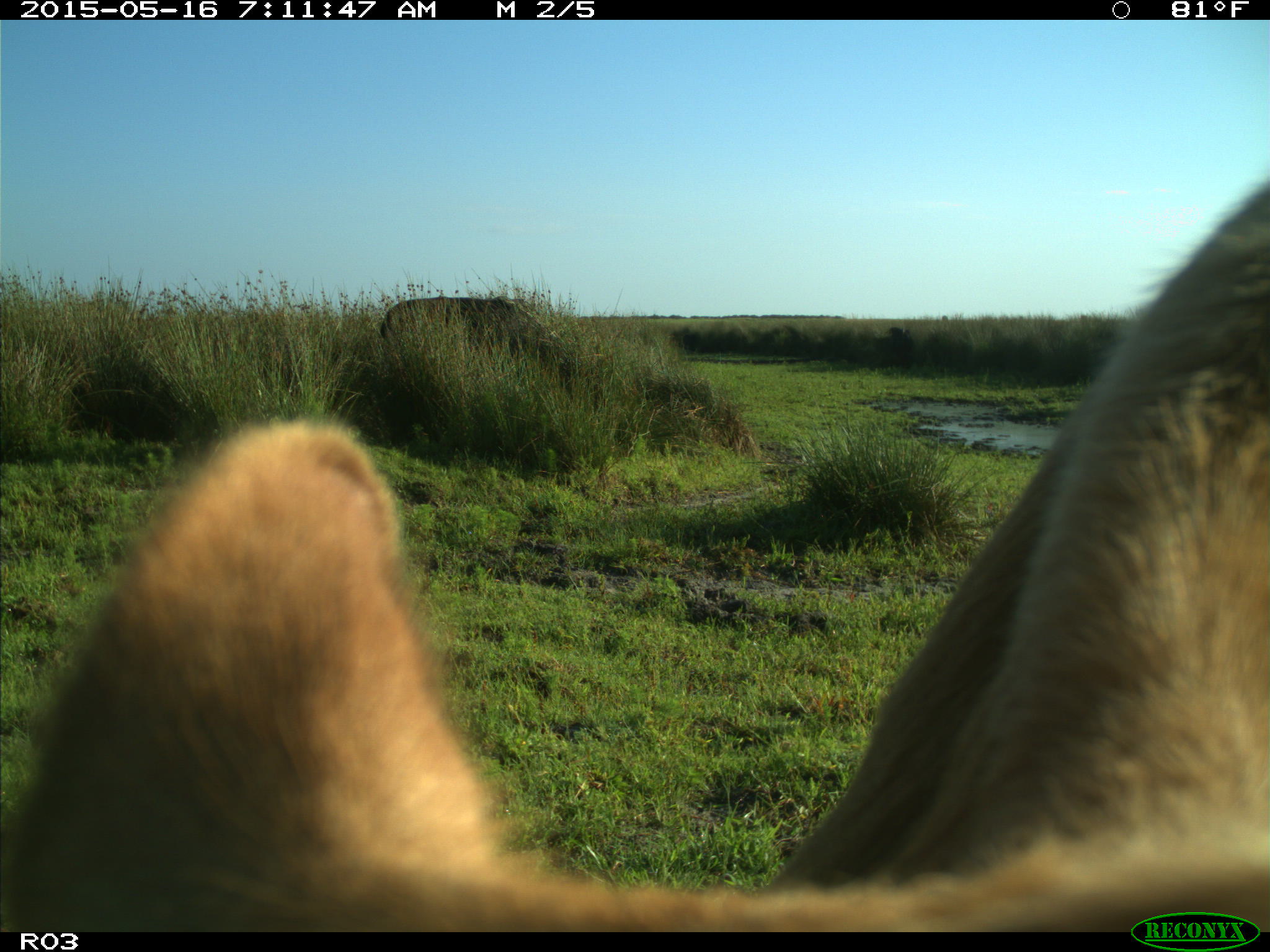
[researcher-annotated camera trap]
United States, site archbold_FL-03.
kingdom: Animalia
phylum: Chordata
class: Mammalia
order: Artiodactyla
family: Bovidae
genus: Bos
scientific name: Bos taurus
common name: domestic cow